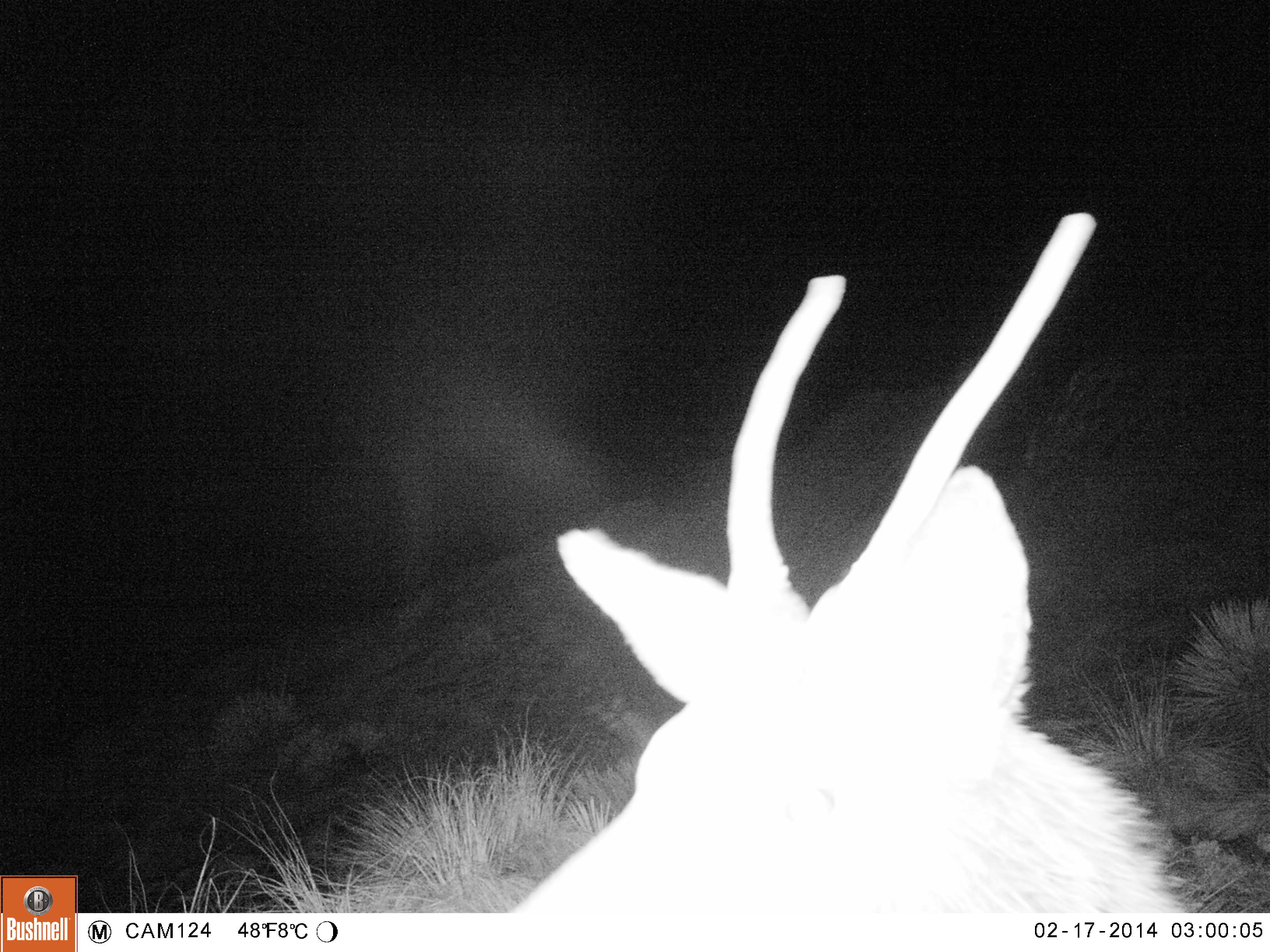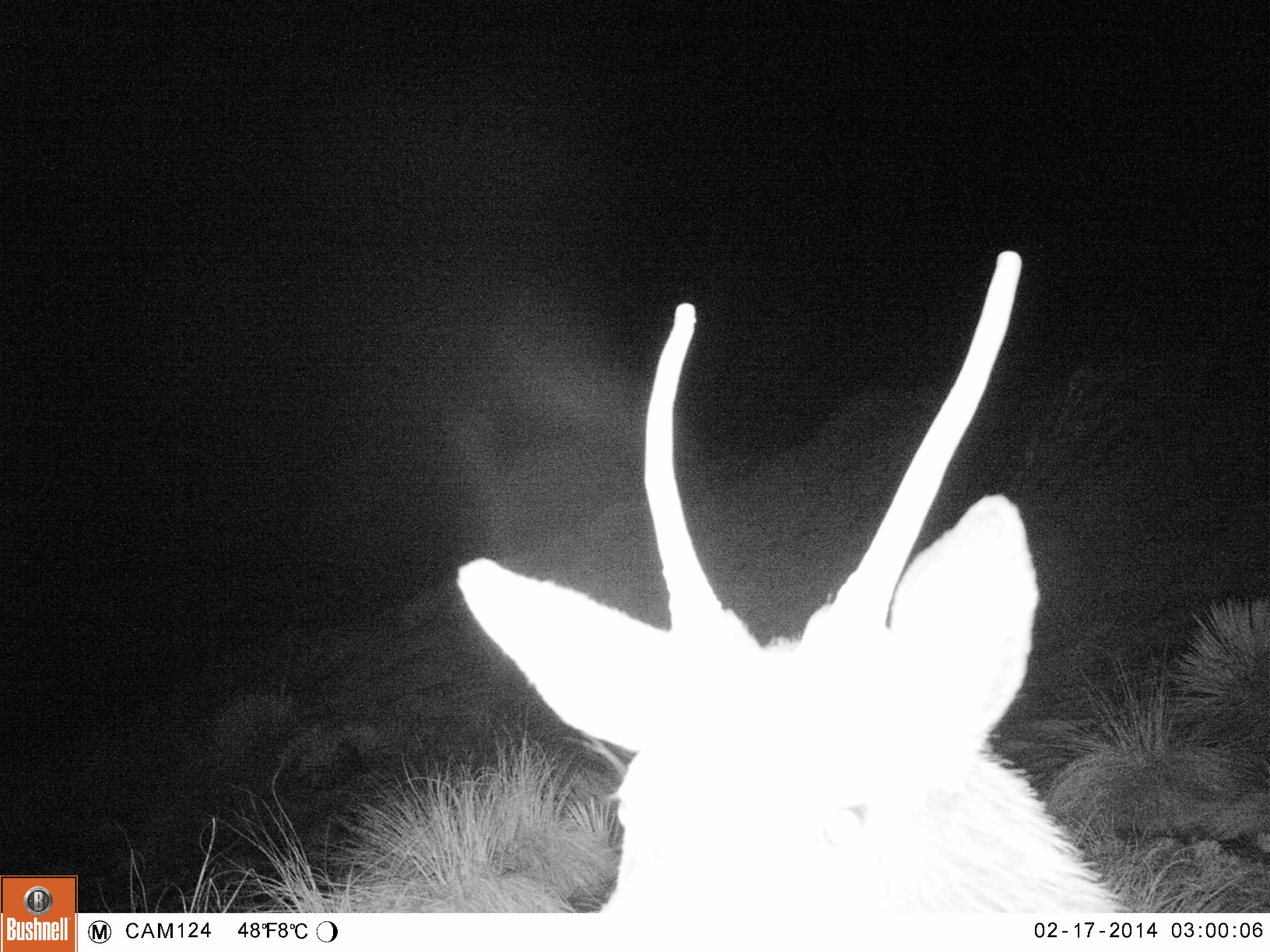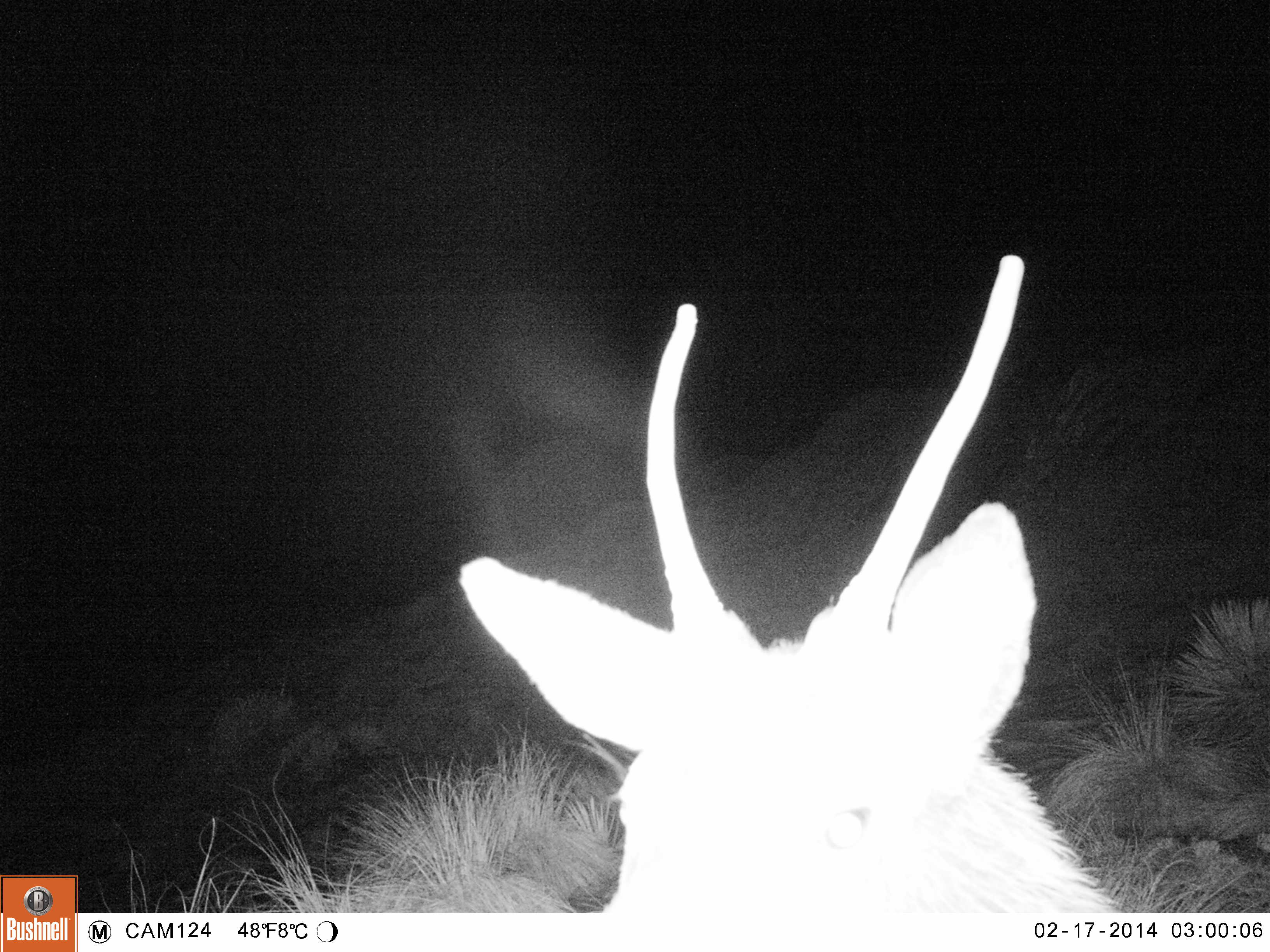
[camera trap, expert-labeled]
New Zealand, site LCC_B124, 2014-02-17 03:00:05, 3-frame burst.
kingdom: Animalia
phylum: Chordata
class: Mammalia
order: Artiodactyla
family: Cervidae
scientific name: Cervidae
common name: deer